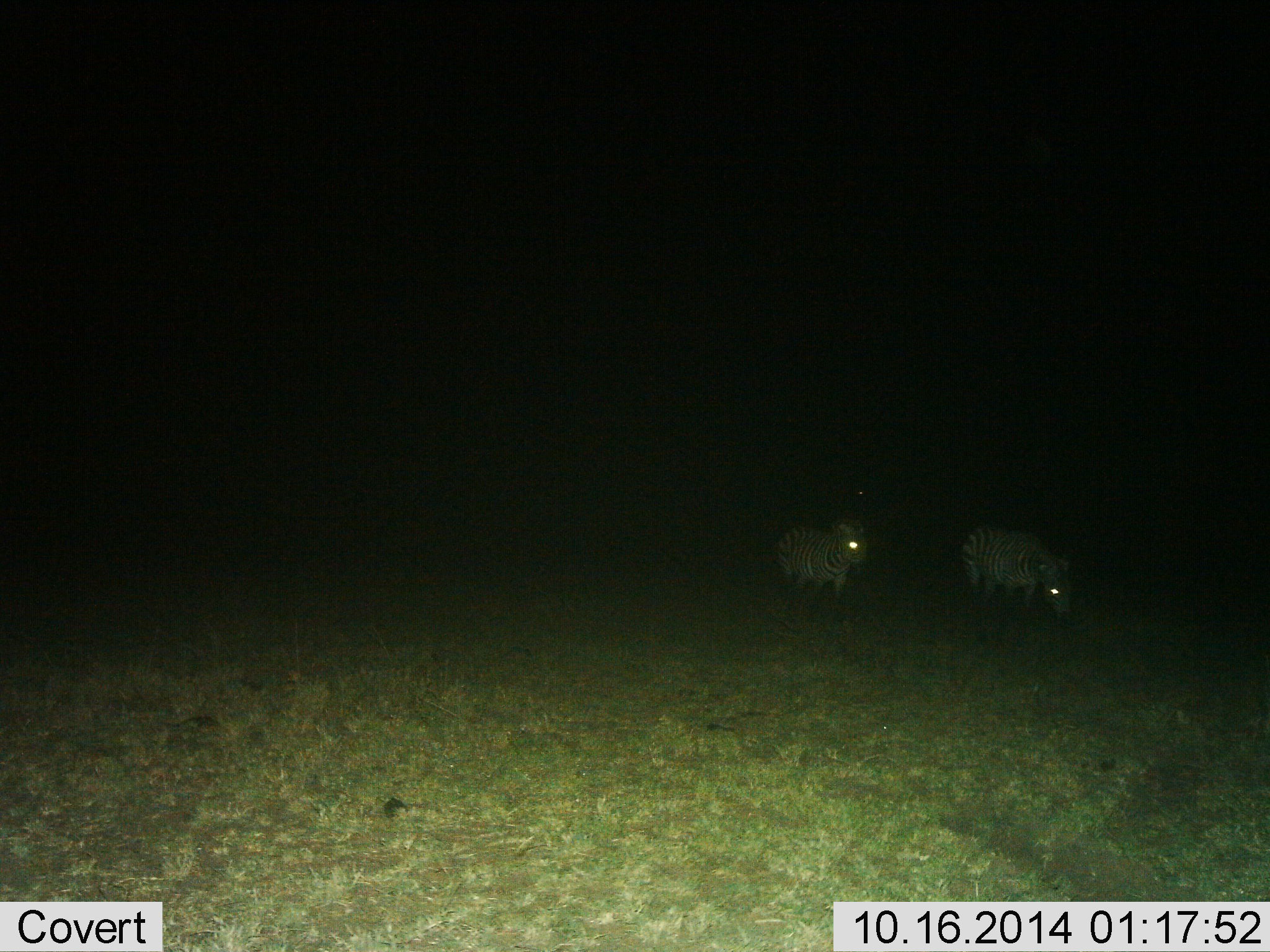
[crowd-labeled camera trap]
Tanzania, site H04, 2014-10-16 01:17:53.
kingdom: Animalia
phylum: Chordata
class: Mammalia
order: Perissodactyla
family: Equidae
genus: Equus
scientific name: Equus quagga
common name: plains zebra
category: zebra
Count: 2.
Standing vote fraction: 50%.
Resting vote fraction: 0%.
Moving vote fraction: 20%.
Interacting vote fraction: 0%.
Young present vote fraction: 0%.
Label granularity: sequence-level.